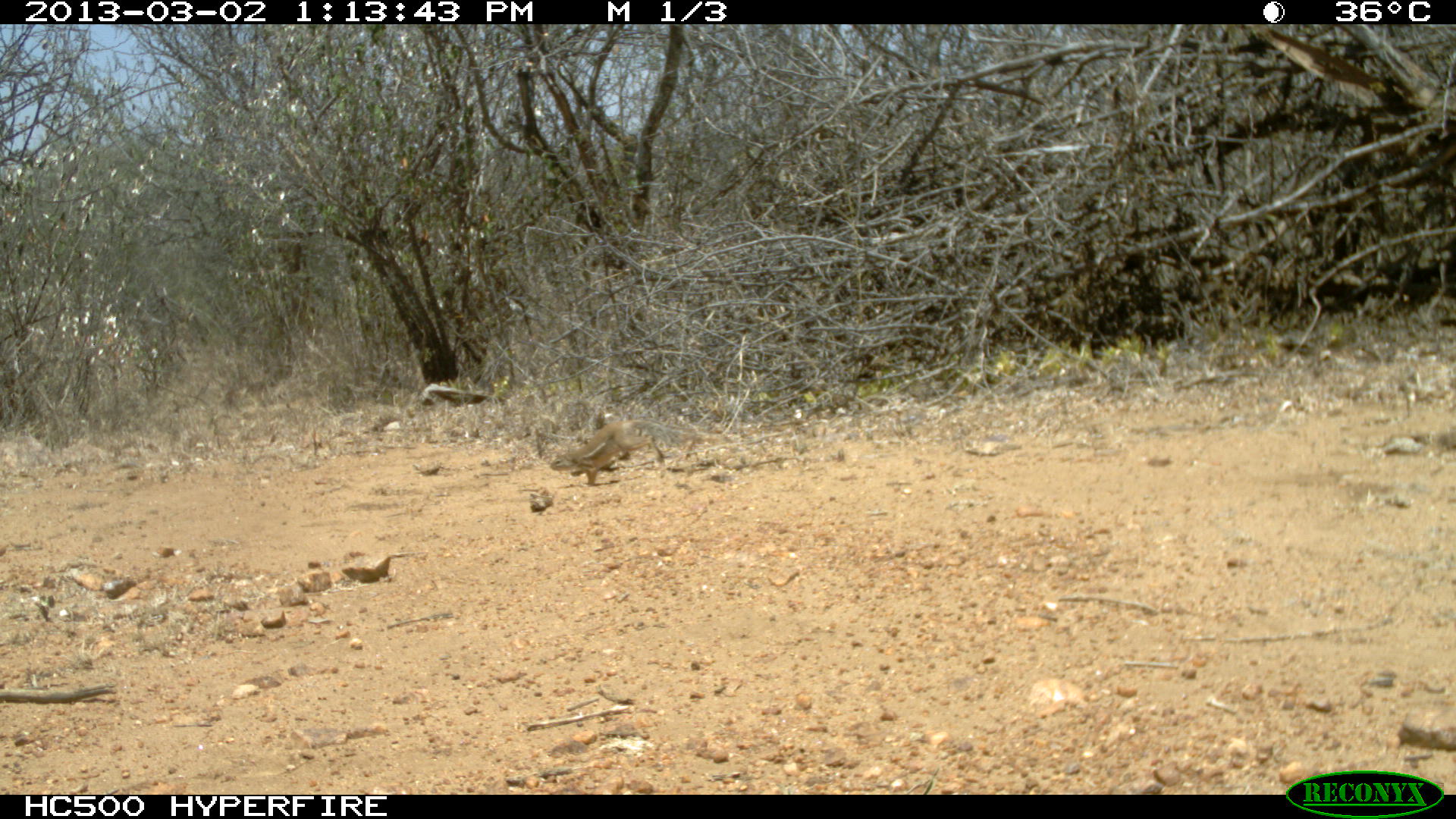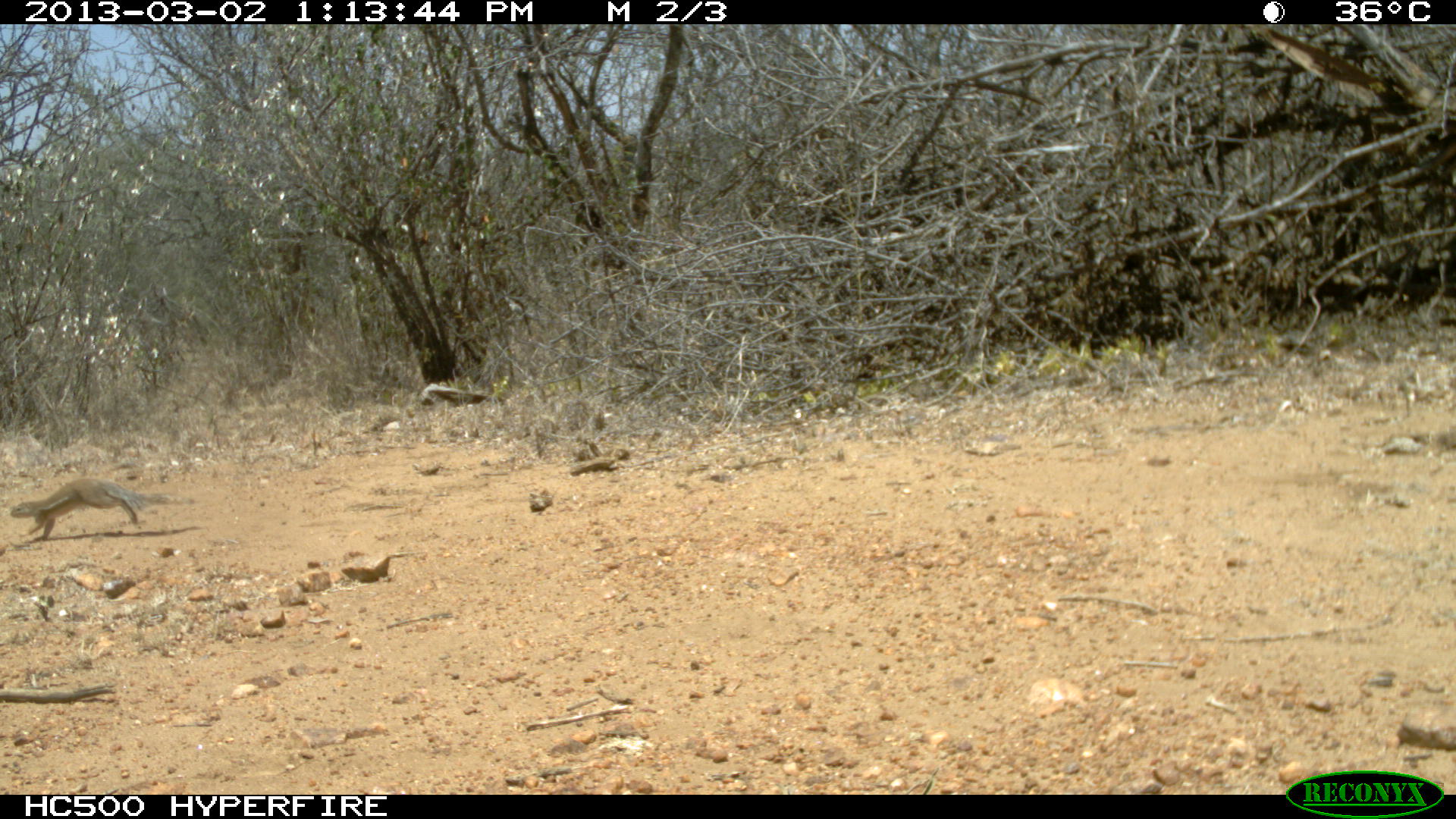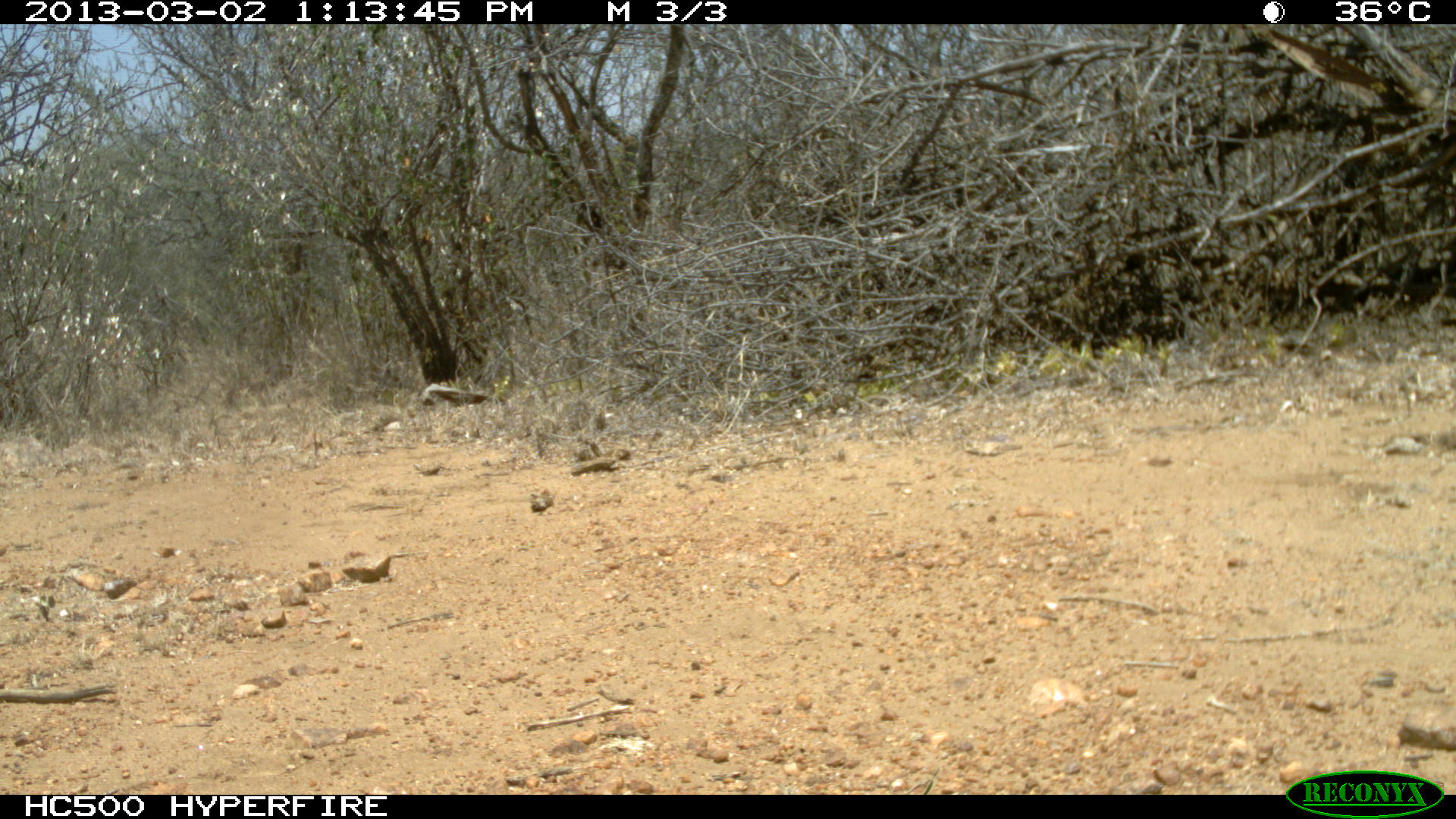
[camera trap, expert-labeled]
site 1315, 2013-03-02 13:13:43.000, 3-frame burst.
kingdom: Animalia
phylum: Chordata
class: Mammalia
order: Rodentia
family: Sciuridae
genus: Euxerus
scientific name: Euxerus erythropus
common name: striped ground squirrel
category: xerus erythropus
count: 1